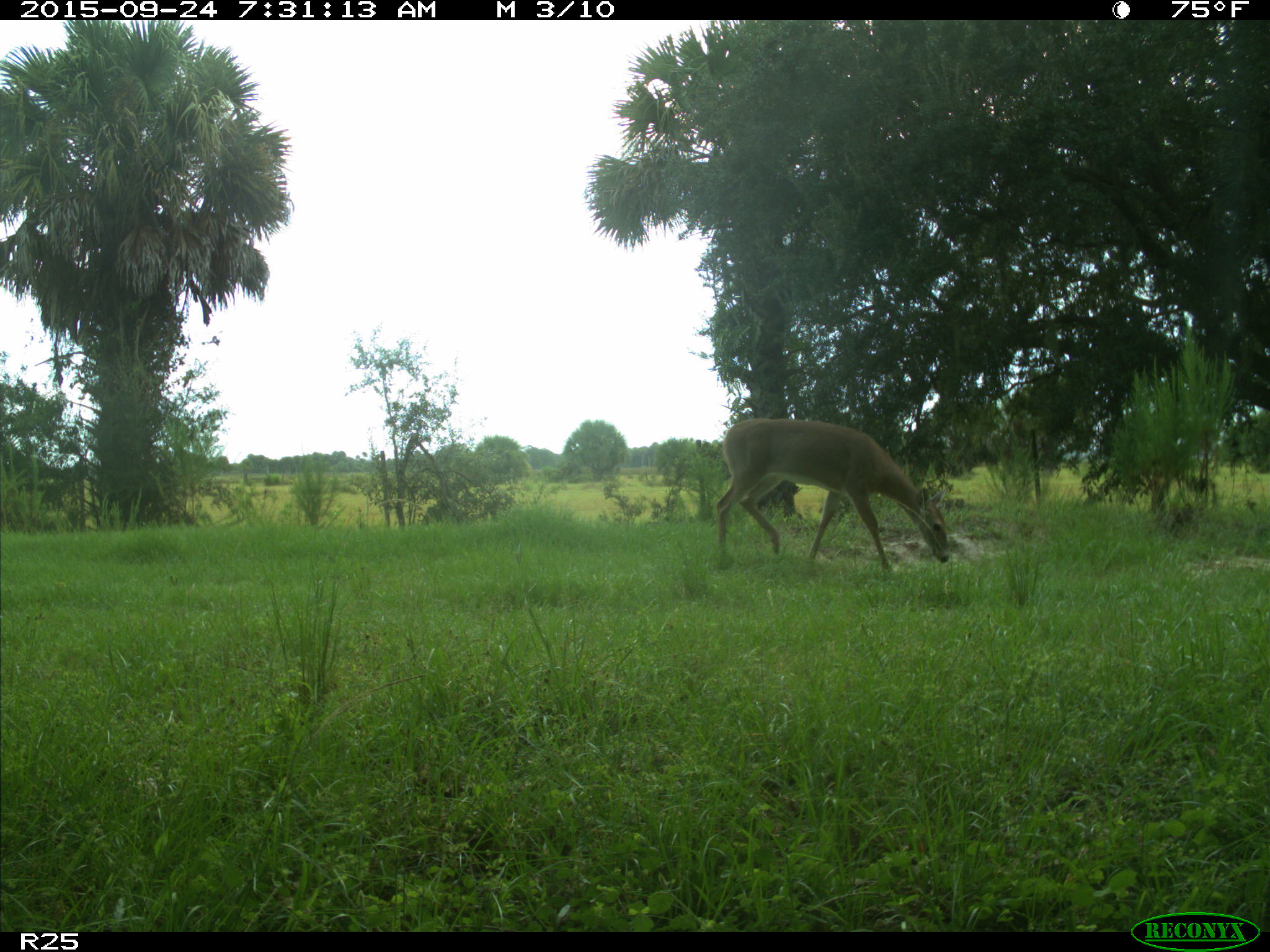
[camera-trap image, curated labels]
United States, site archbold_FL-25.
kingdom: Animalia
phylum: Chordata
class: Mammalia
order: Artiodactyla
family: Cervidae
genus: Odocoileus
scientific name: Odocoileus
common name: deer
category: unidentified deer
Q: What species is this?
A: Unidentified deer (deer) (Odocoileus).